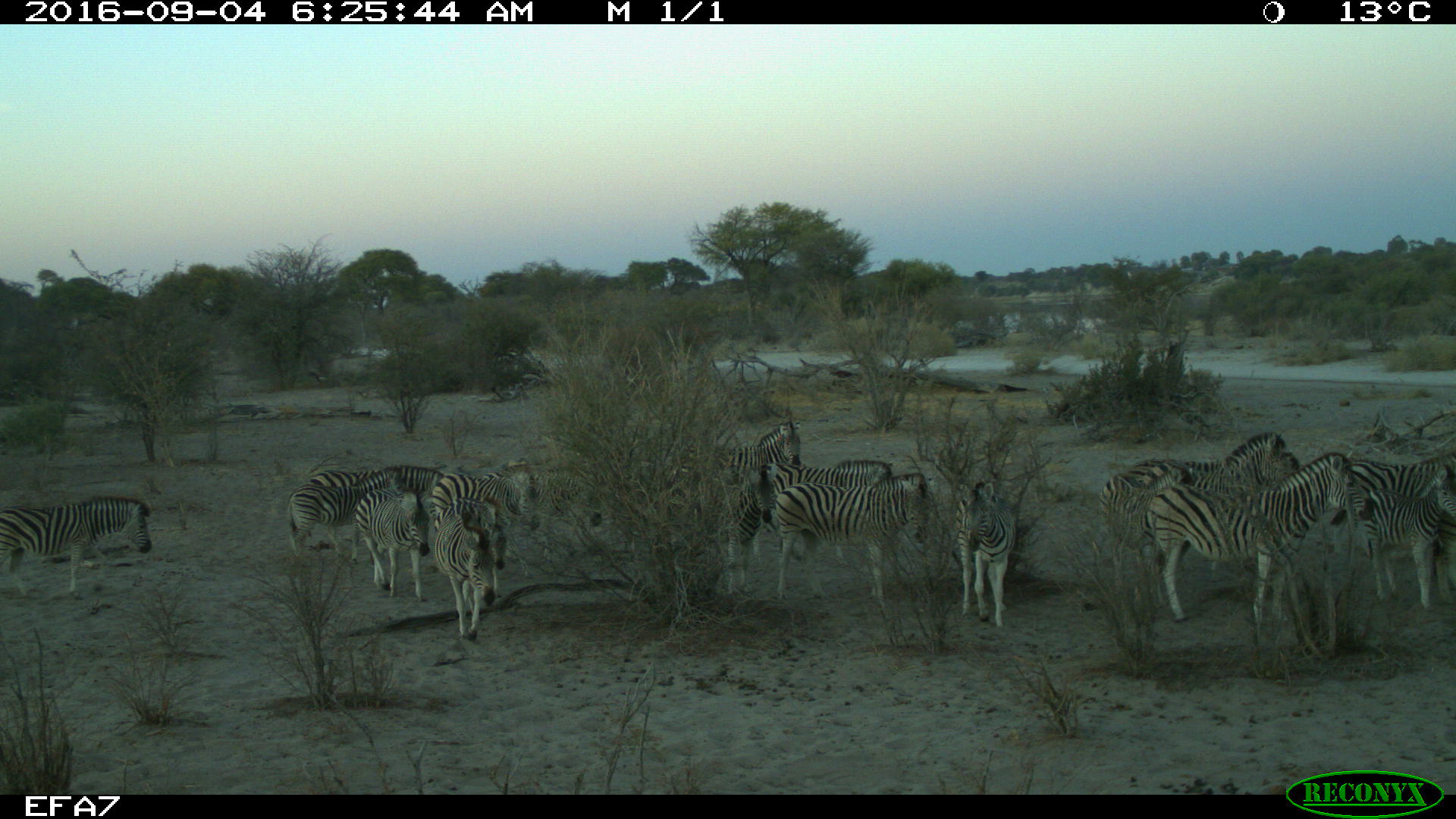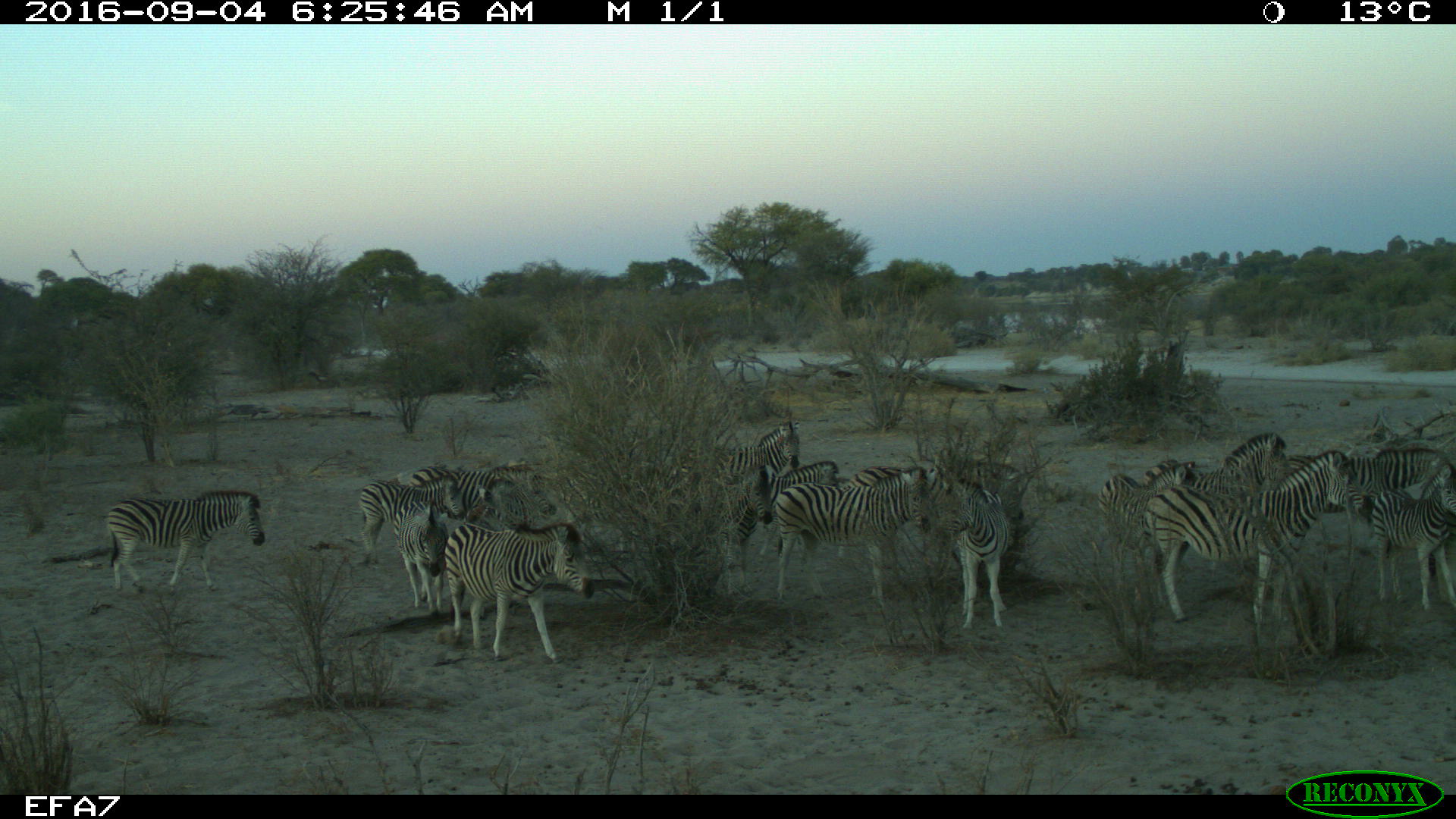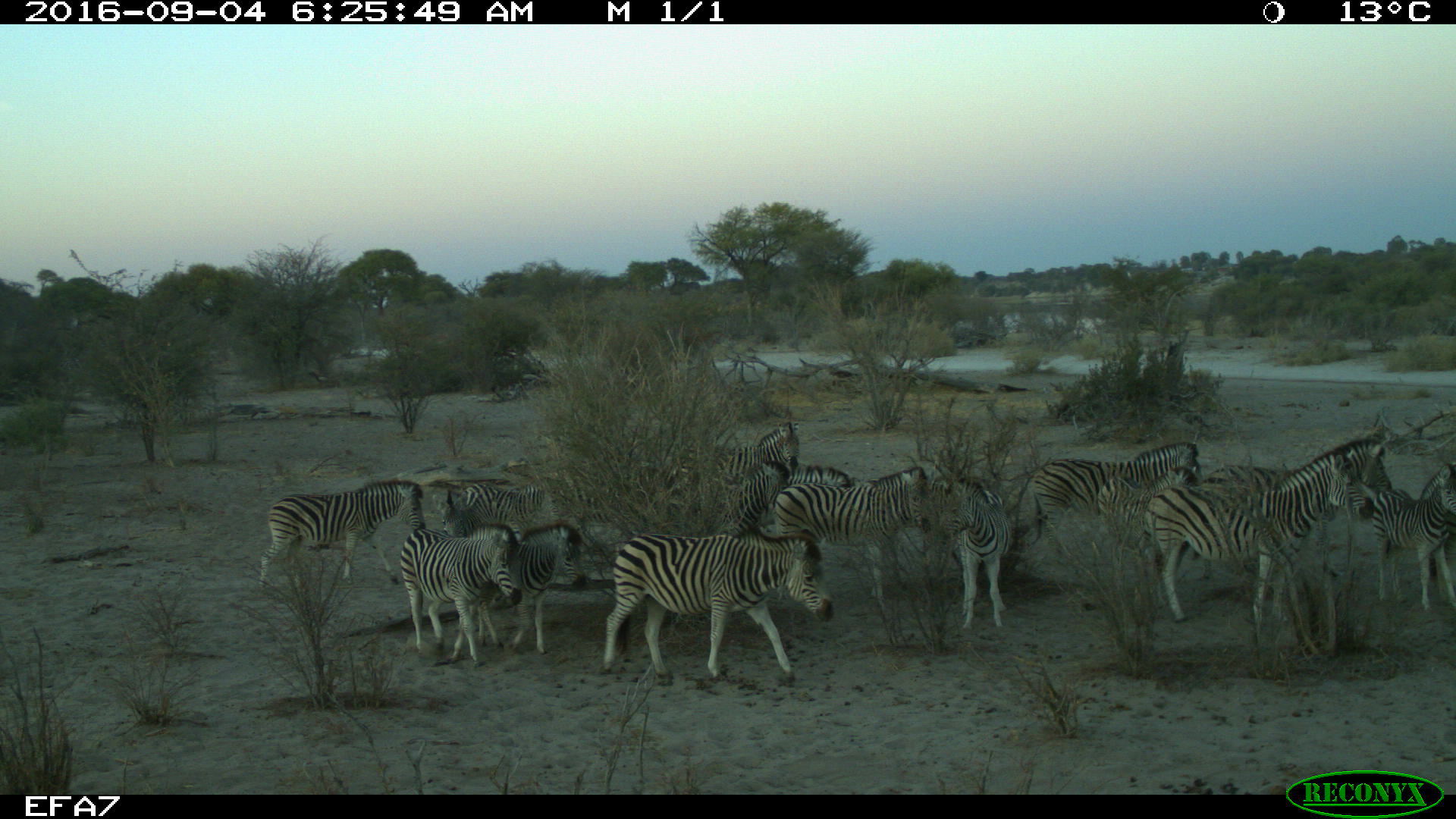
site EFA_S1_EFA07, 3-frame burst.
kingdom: Animalia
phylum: Chordata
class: Mammalia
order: Perissodactyla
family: Equidae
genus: Equus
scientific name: Equus quagga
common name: plains zebra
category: zebraplains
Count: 11-50.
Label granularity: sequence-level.